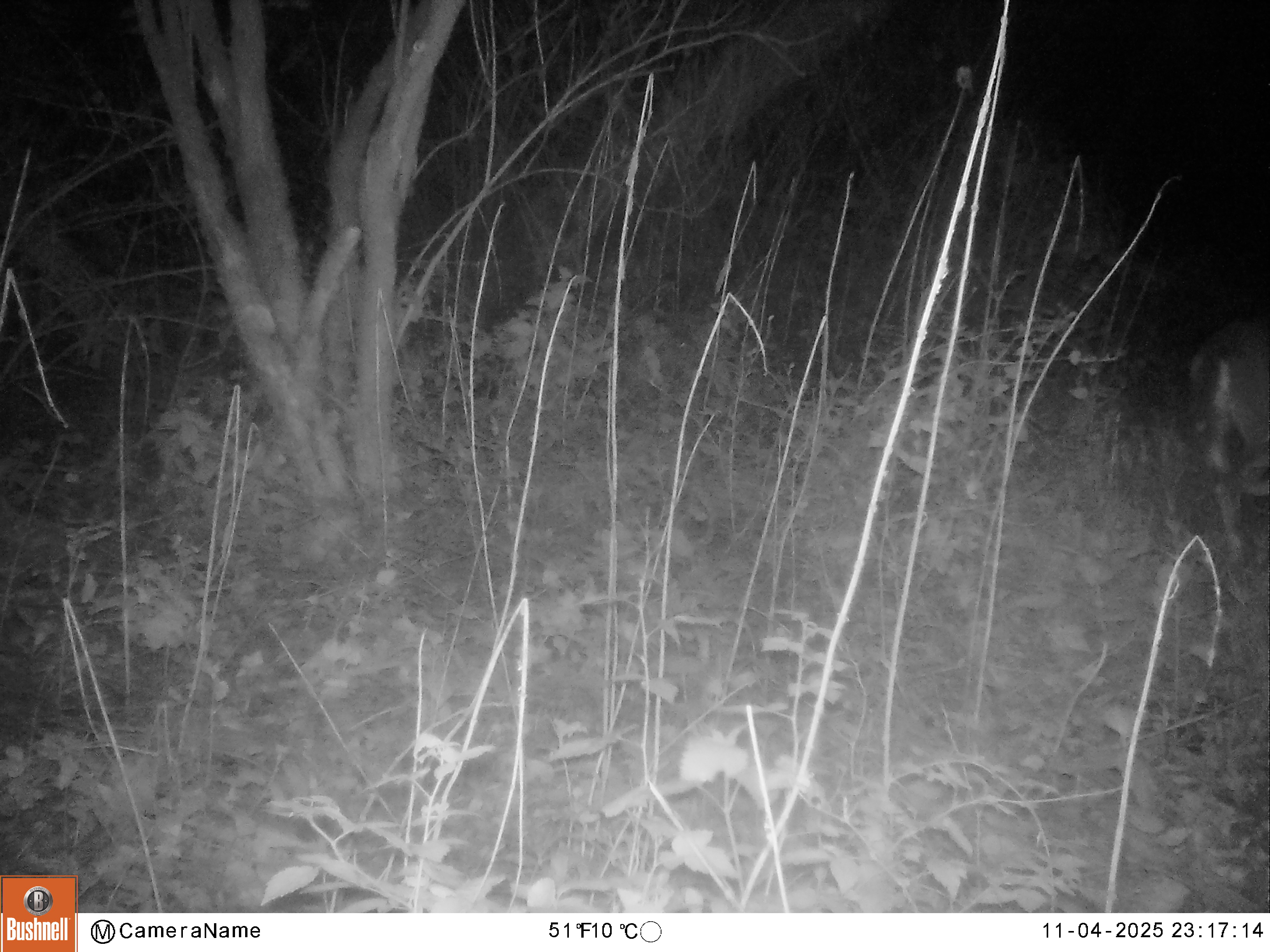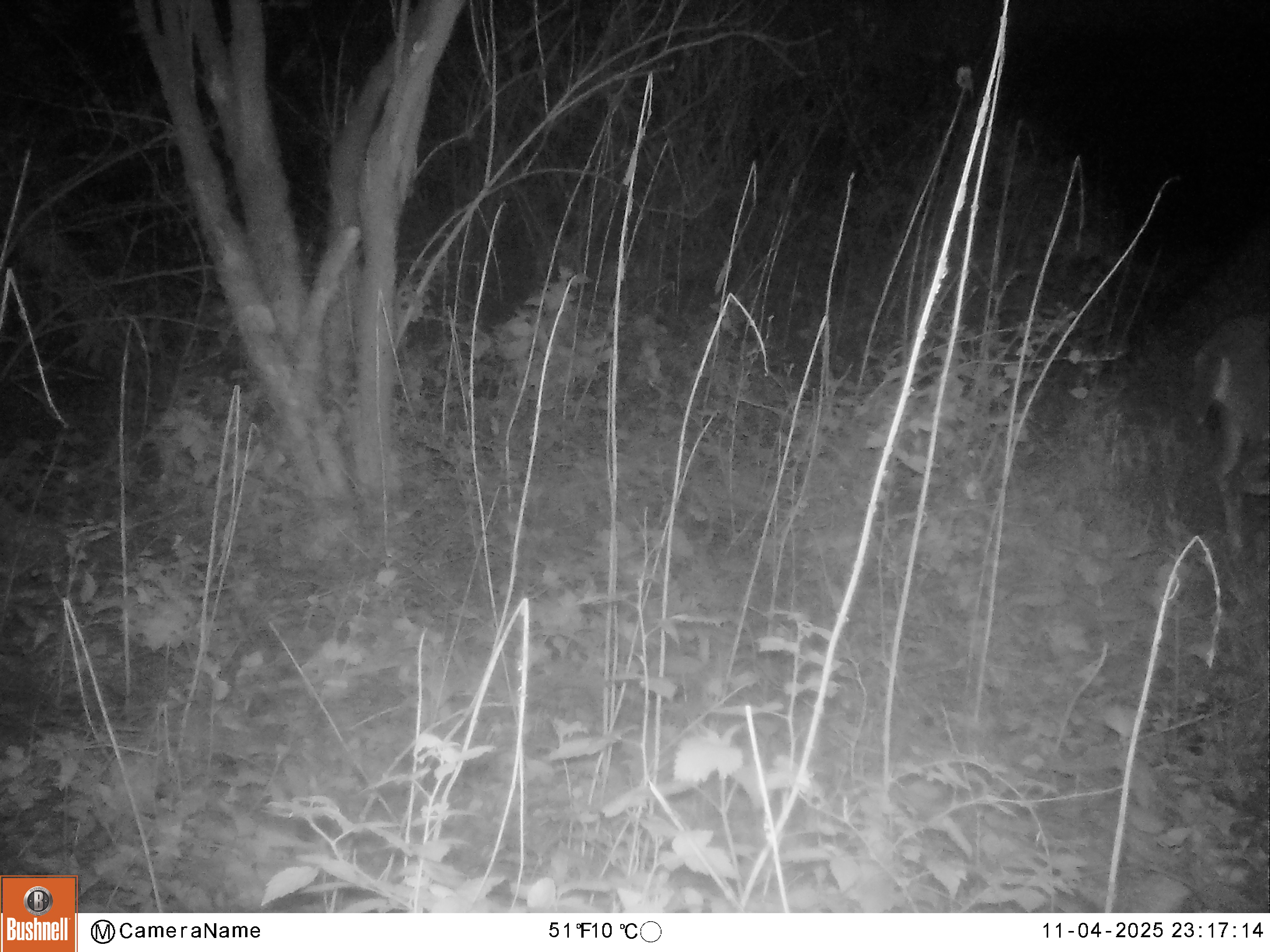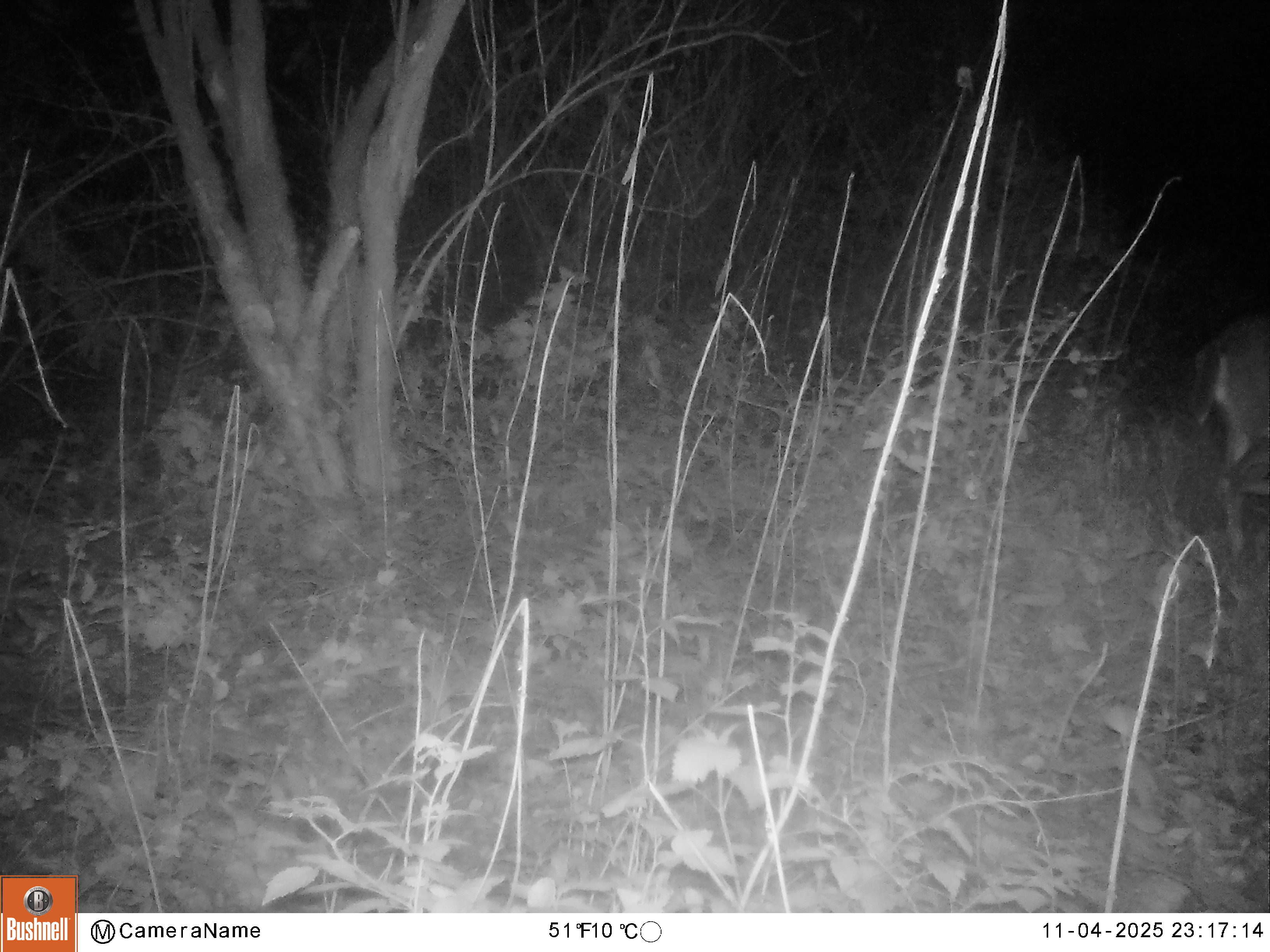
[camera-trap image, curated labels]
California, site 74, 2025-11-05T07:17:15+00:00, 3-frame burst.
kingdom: Animalia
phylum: Chordata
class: Mammalia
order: Artiodactyla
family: Cervidae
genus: Odocoileus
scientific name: Odocoileus hemionus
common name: mule deer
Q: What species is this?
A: Mule deer (Odocoileus hemionus).